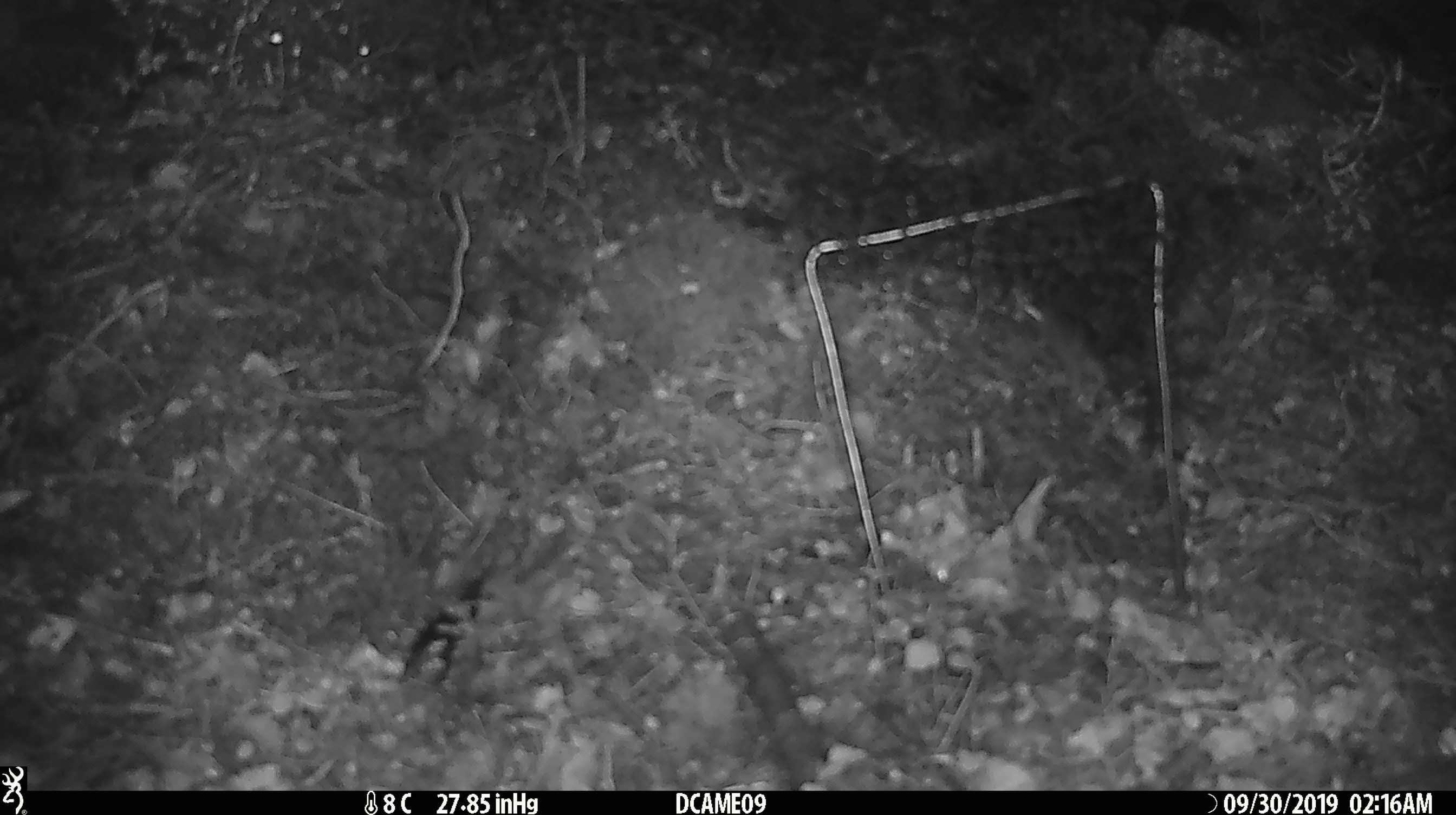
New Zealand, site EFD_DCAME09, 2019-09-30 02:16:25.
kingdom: Animalia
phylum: Chordata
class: Mammalia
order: Rodentia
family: Muridae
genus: Mus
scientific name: Mus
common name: mouse